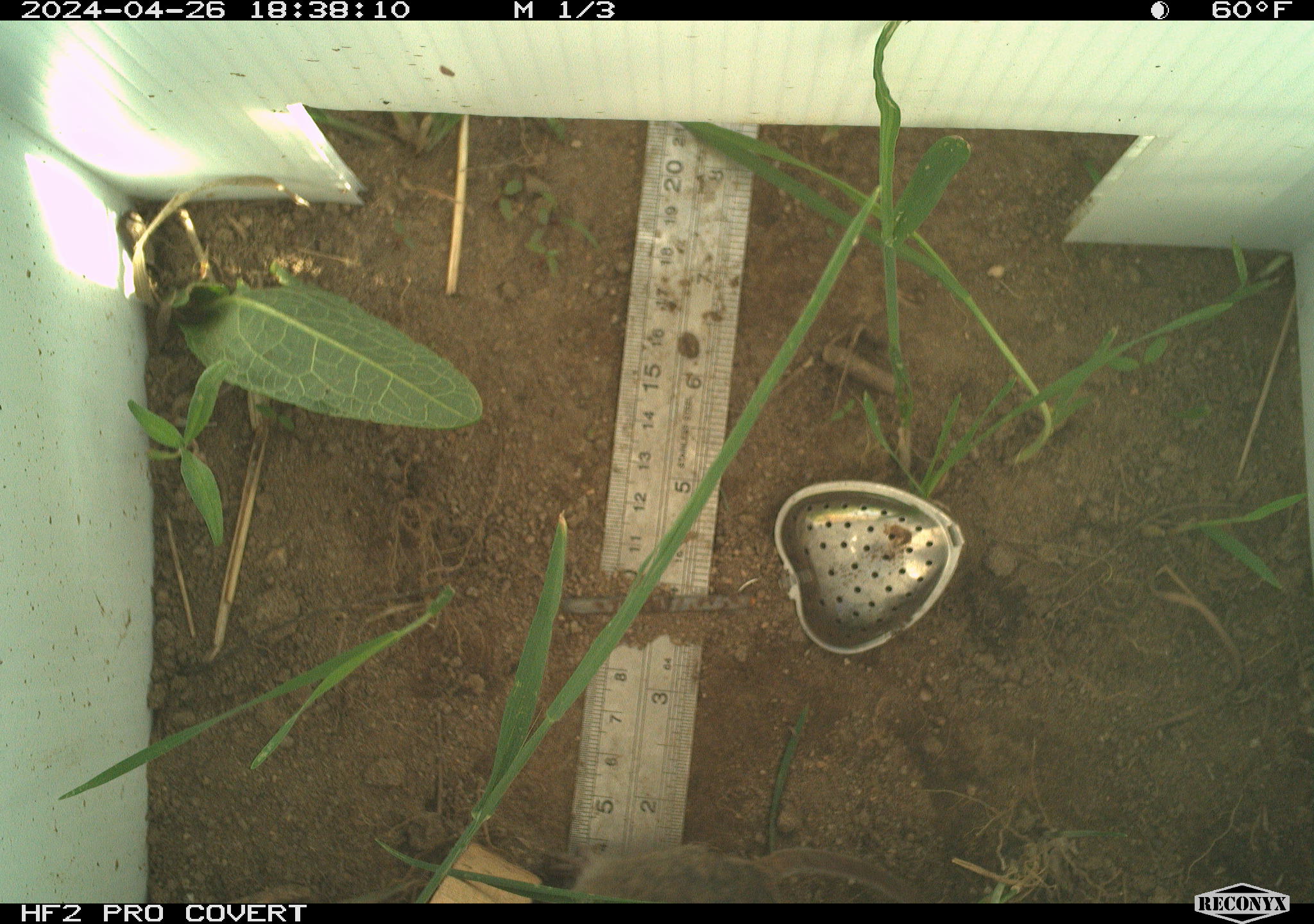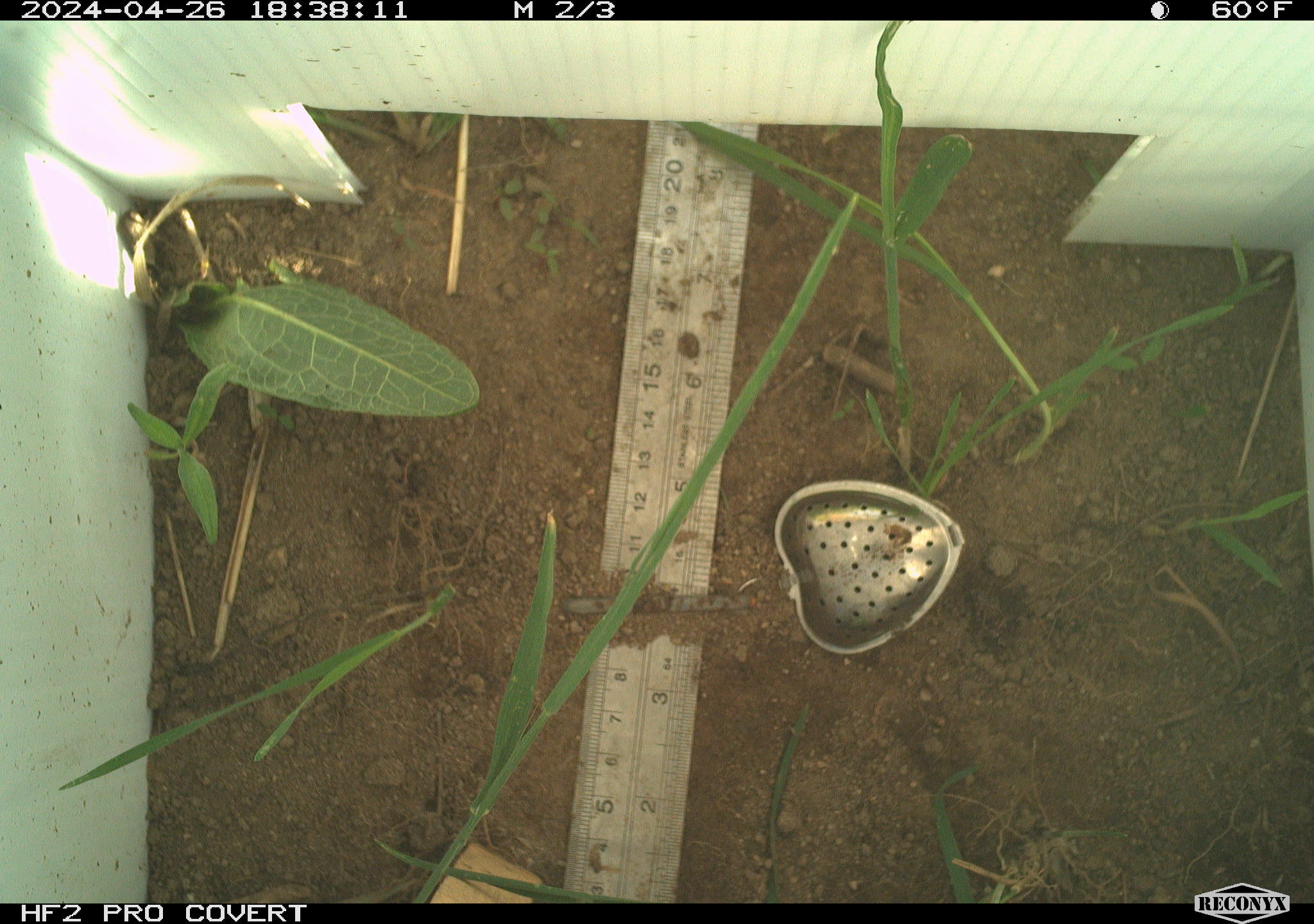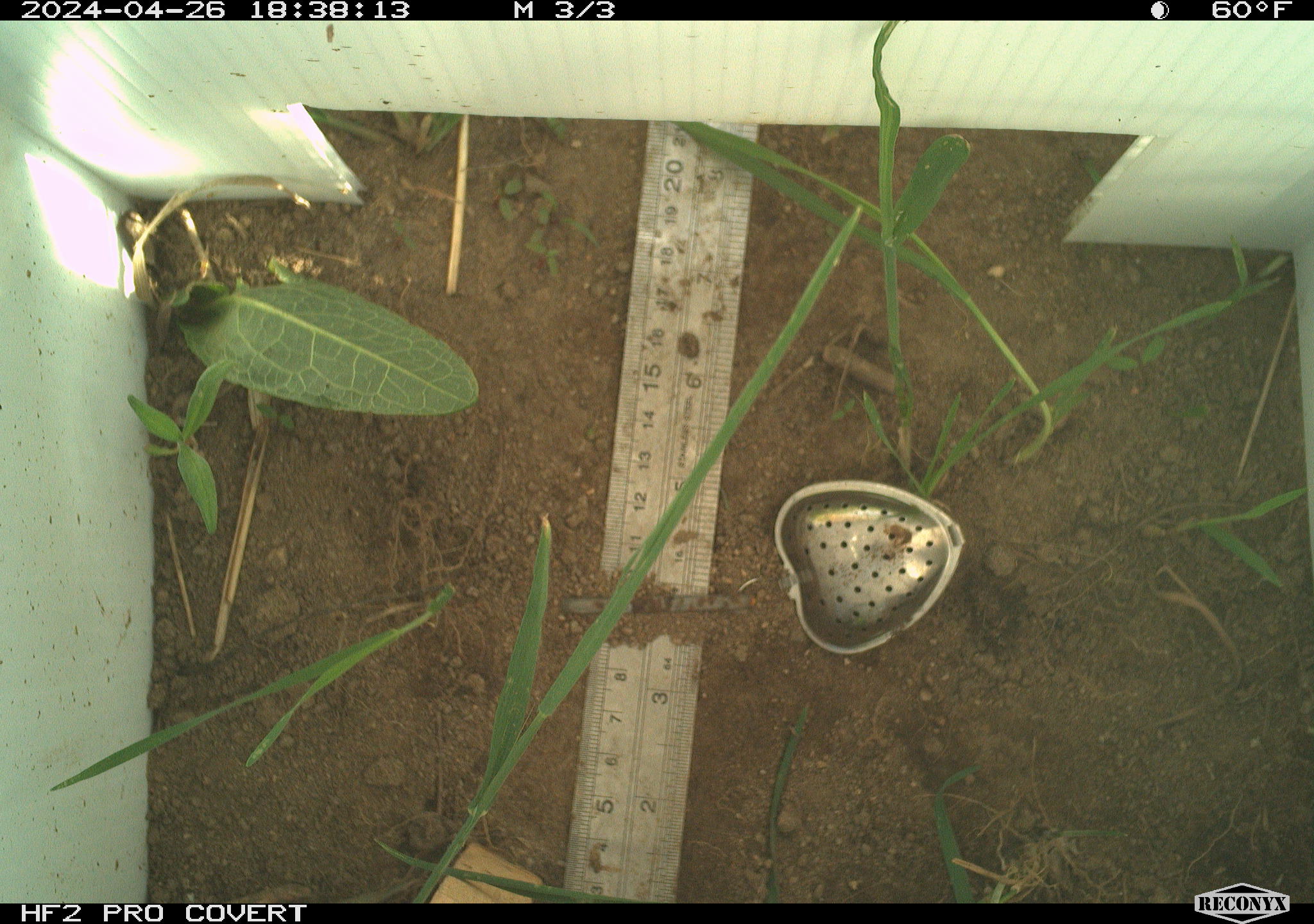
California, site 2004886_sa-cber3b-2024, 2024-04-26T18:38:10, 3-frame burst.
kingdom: Animalia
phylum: Chordata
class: Mammalia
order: Rodentia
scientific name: Rodentia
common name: mouse species